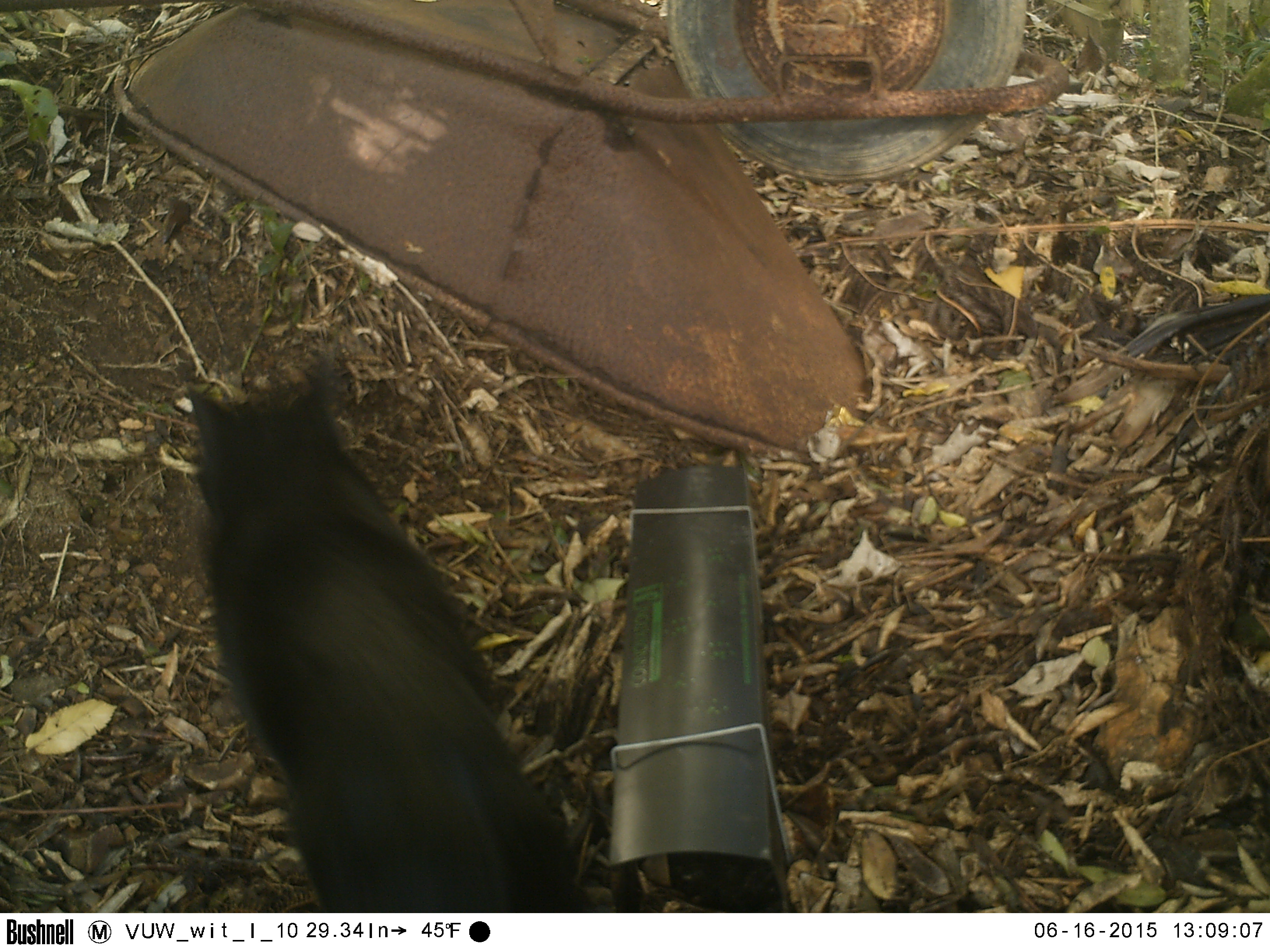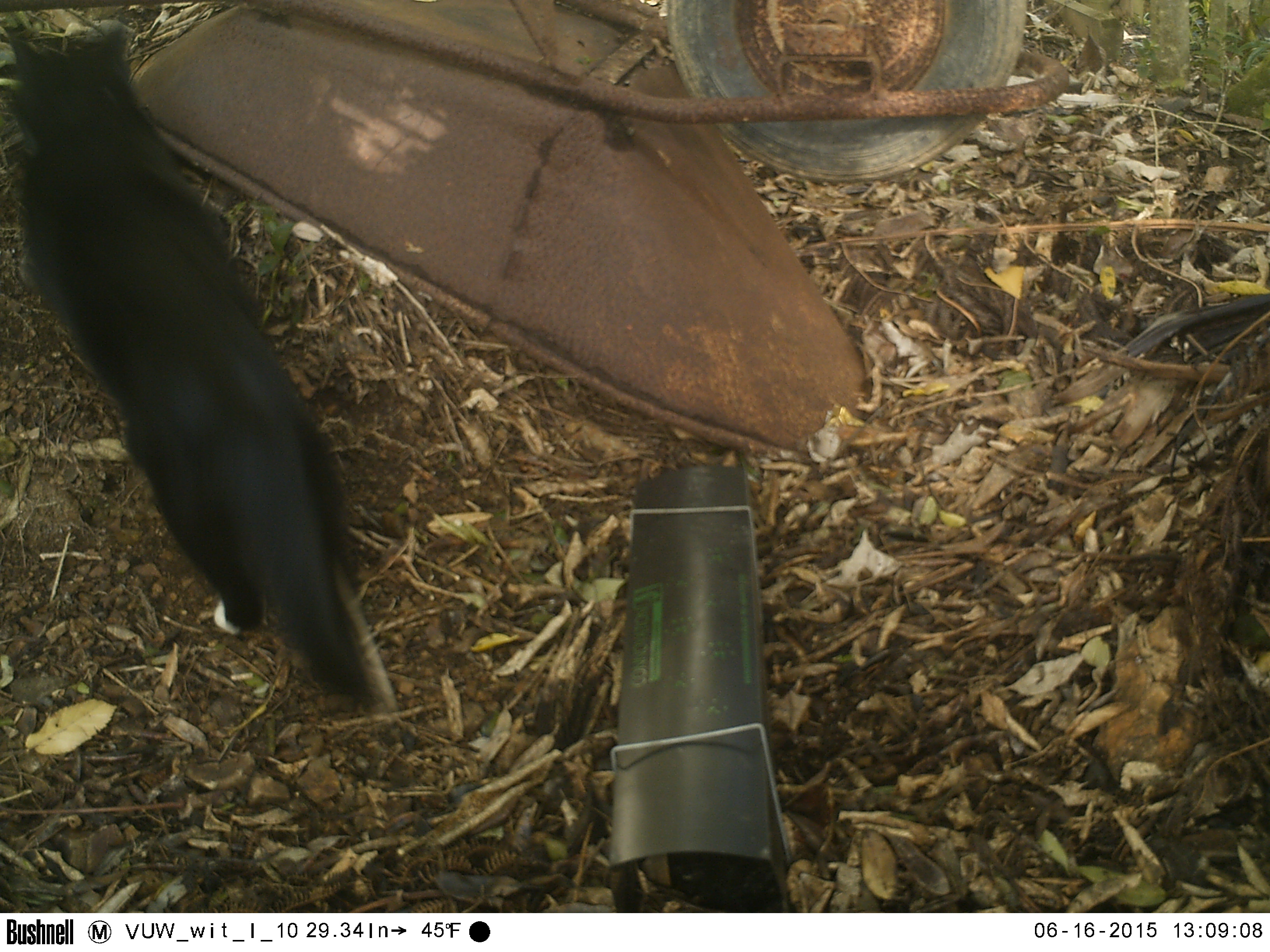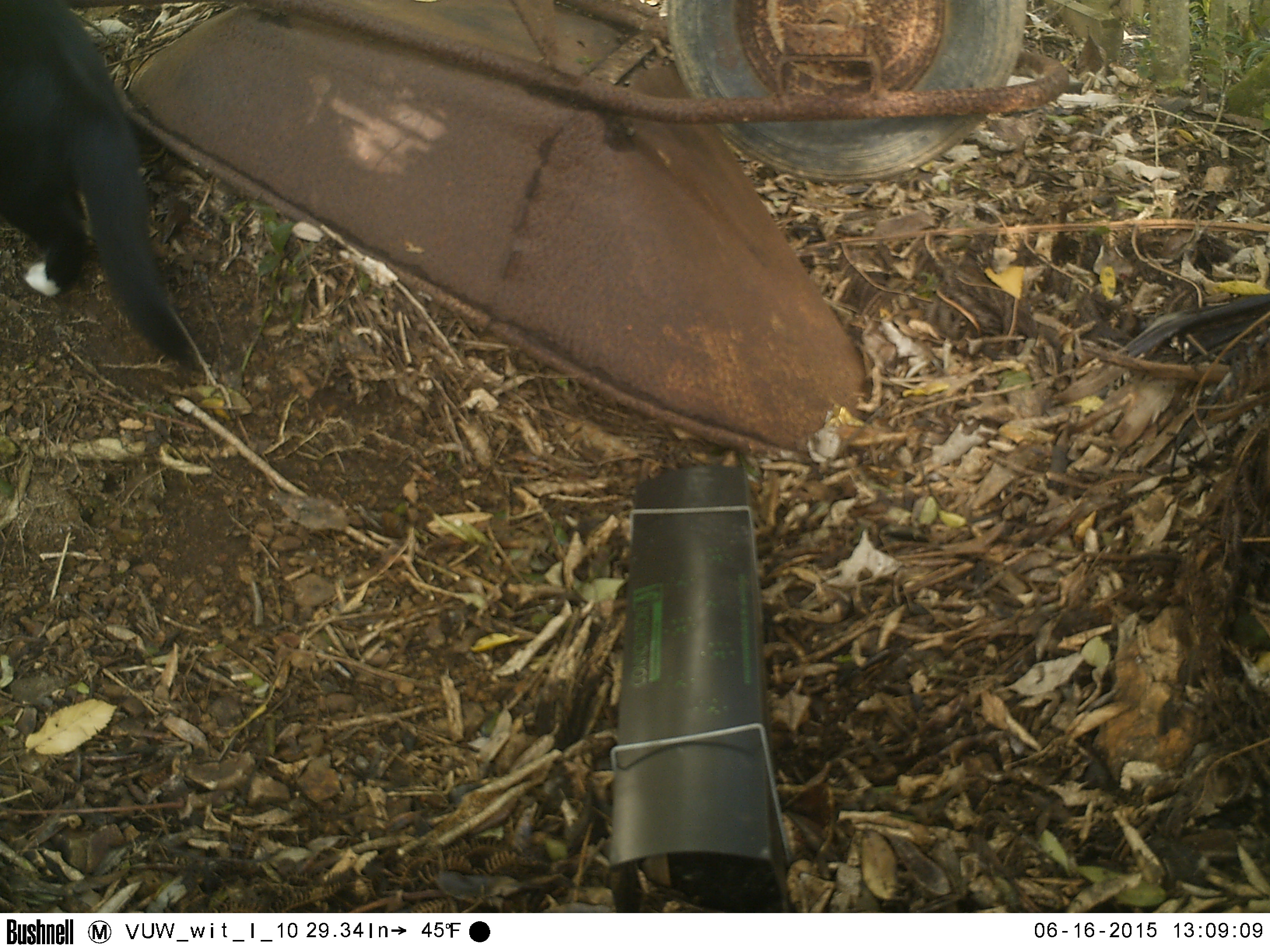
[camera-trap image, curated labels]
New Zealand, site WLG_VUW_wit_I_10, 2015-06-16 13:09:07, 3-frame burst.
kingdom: Animalia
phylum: Chordata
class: Mammalia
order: Carnivora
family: Felidae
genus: Felis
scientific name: Felis catus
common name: domestic cat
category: cat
Cat (domestic cat) (Felis catus).